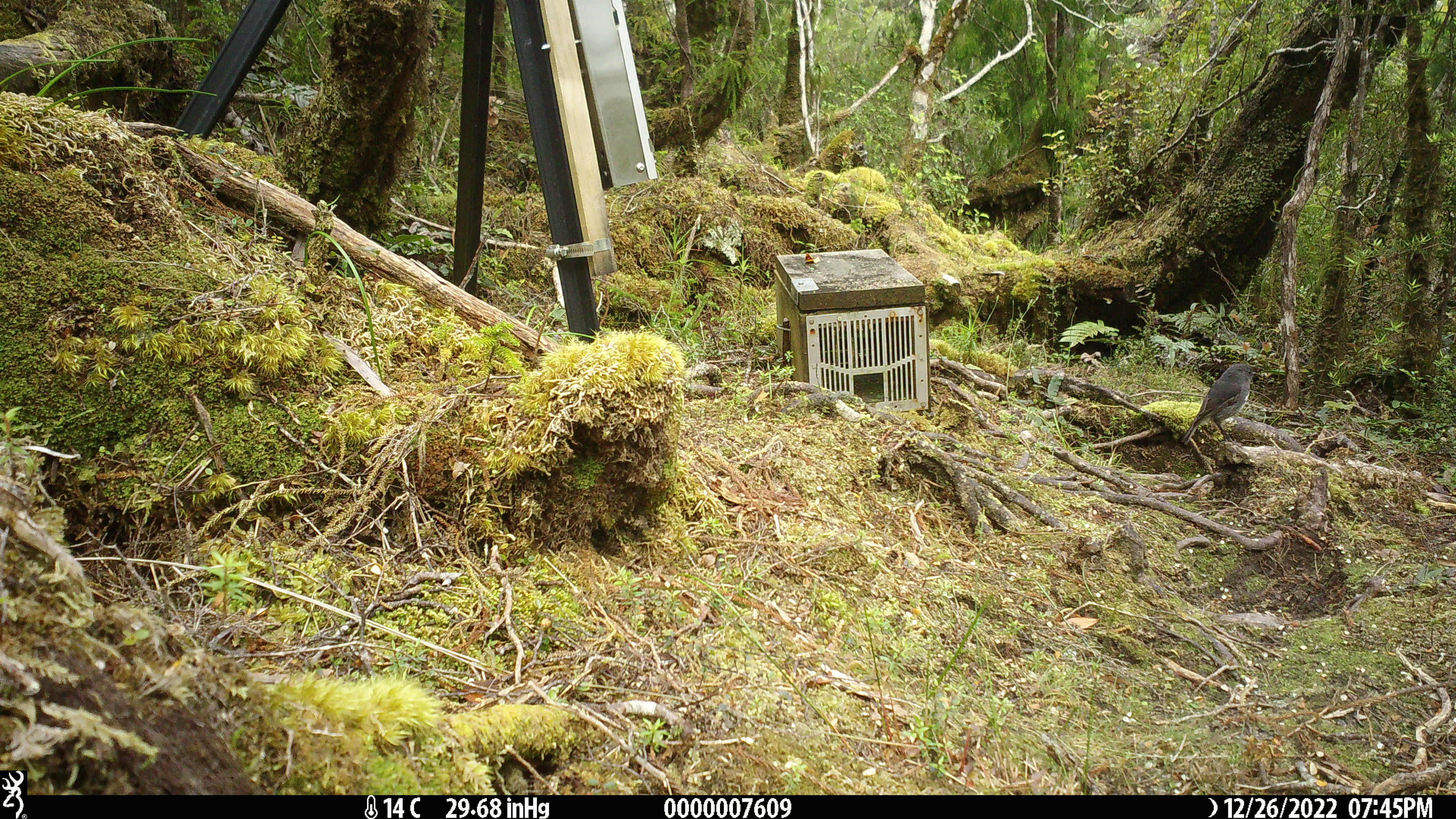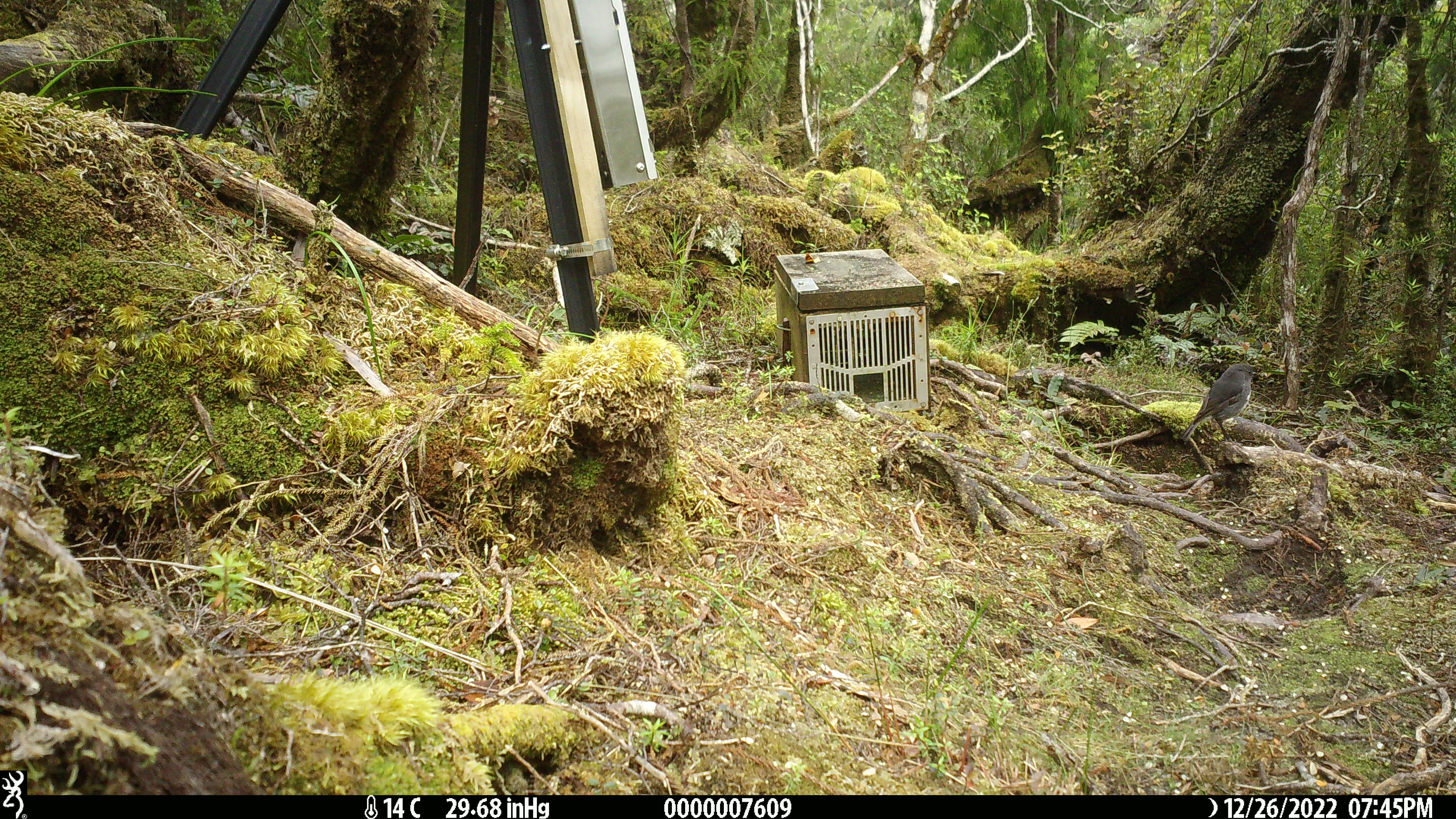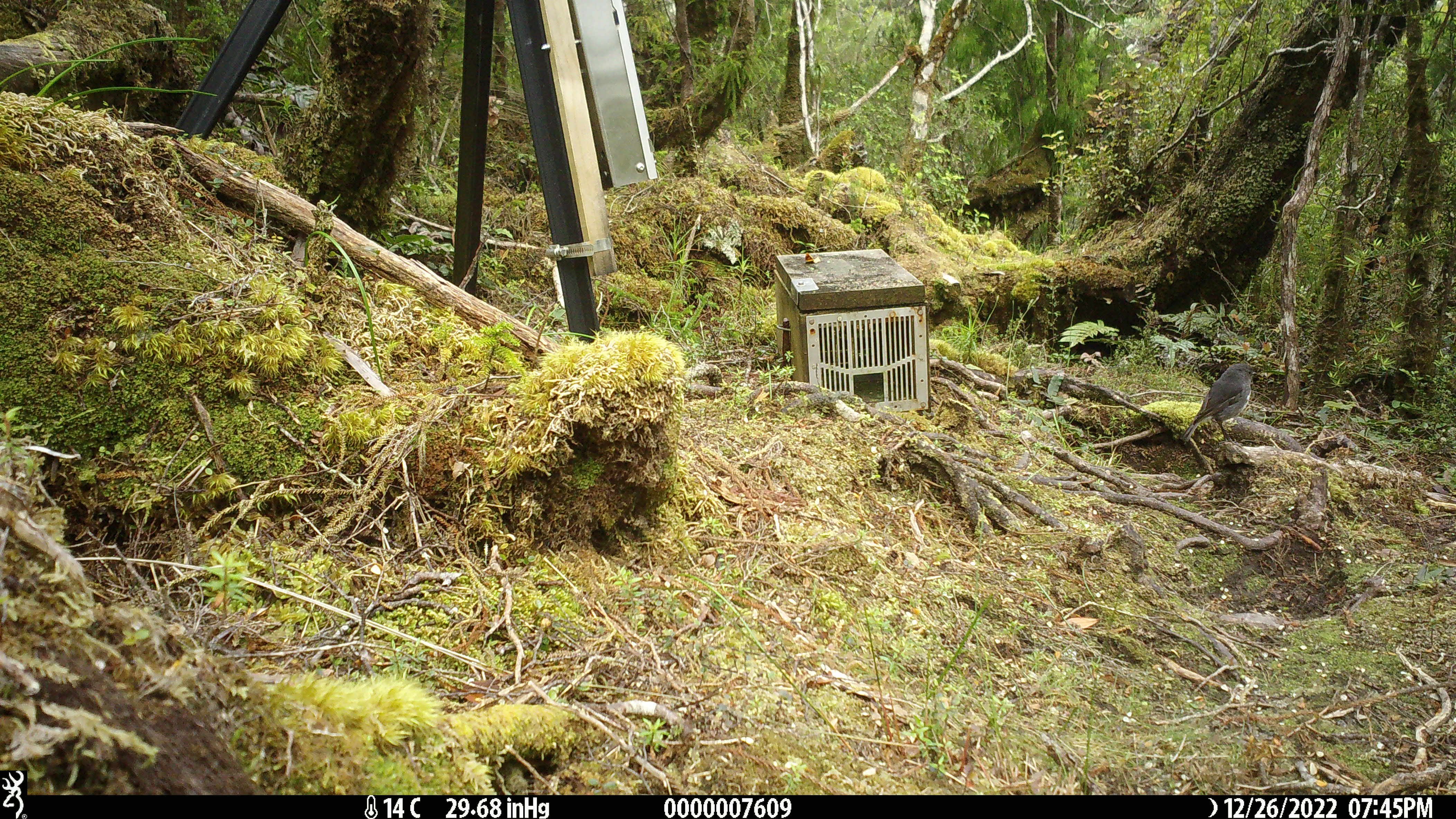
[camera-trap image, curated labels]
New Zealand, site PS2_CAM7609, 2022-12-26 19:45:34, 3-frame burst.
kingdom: Animalia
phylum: Chordata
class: Aves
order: Passeriformes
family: Petroicidae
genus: Petroica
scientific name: Petroica australis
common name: new zealand robin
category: robin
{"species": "robin (new zealand robin) (Petroica australis)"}